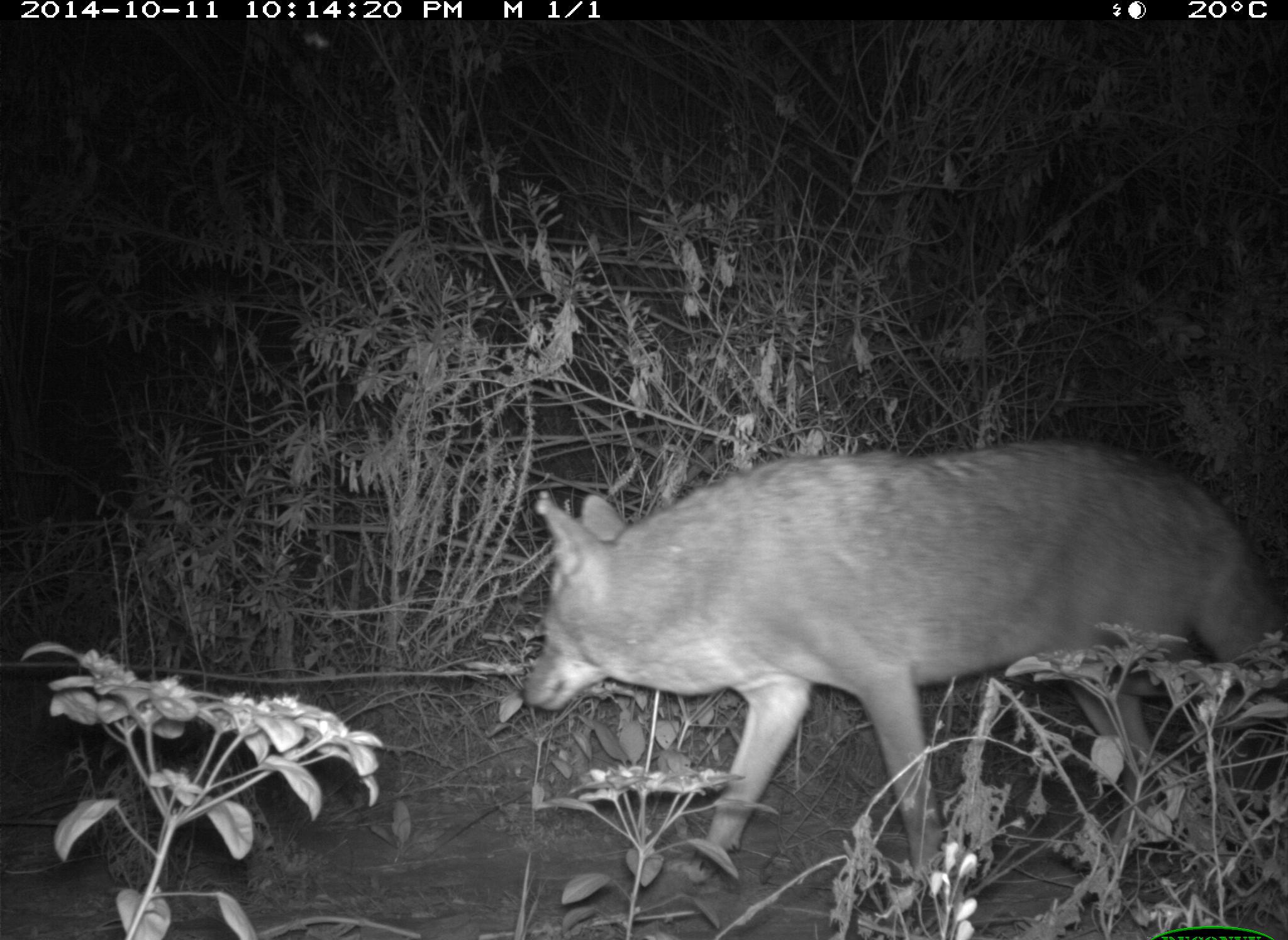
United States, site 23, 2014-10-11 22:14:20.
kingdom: Animalia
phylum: Chordata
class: Mammalia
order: Carnivora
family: Canidae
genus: Canis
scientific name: Canis latrans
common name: coyote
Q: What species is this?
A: Coyote (Canis latrans).